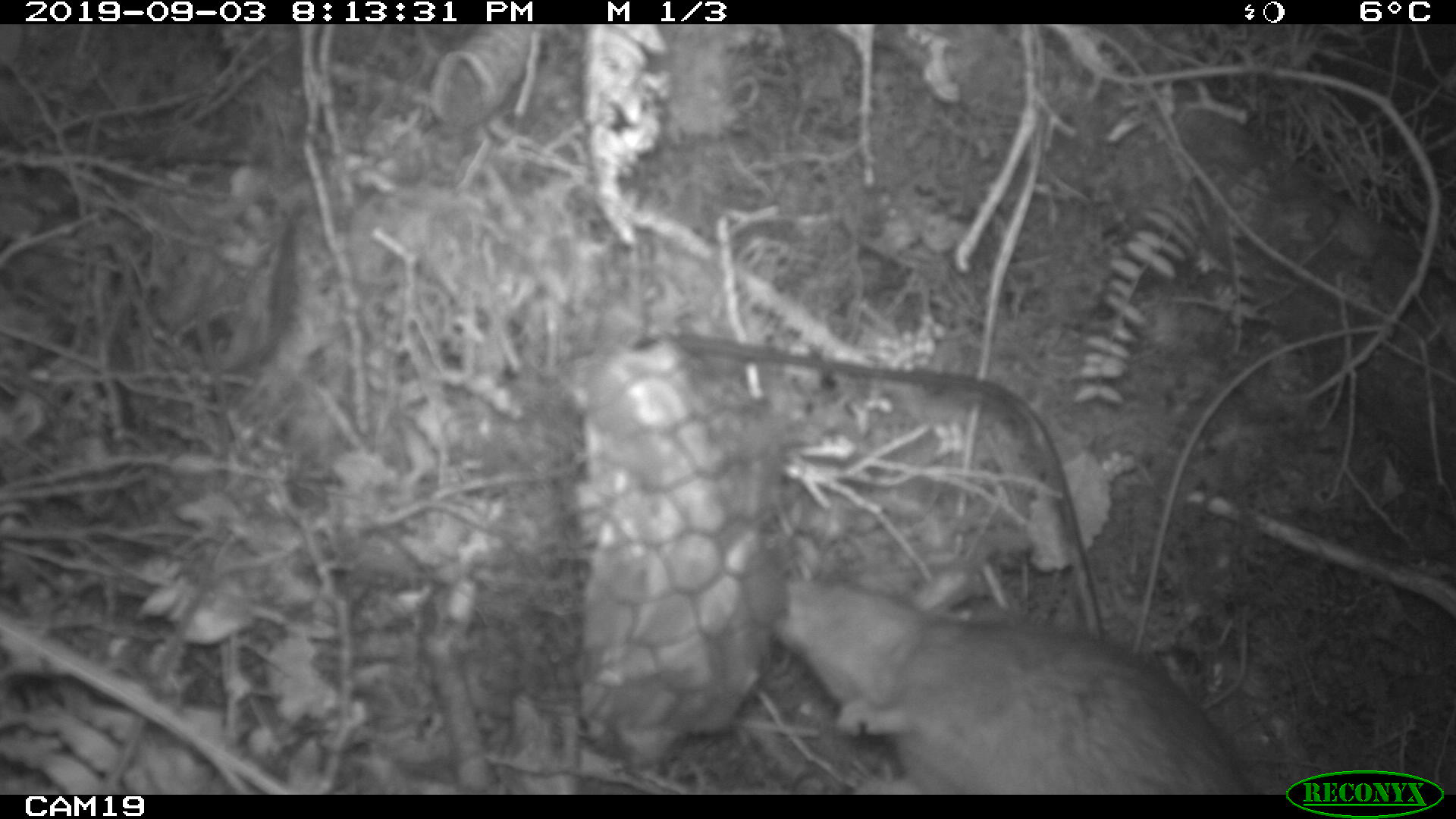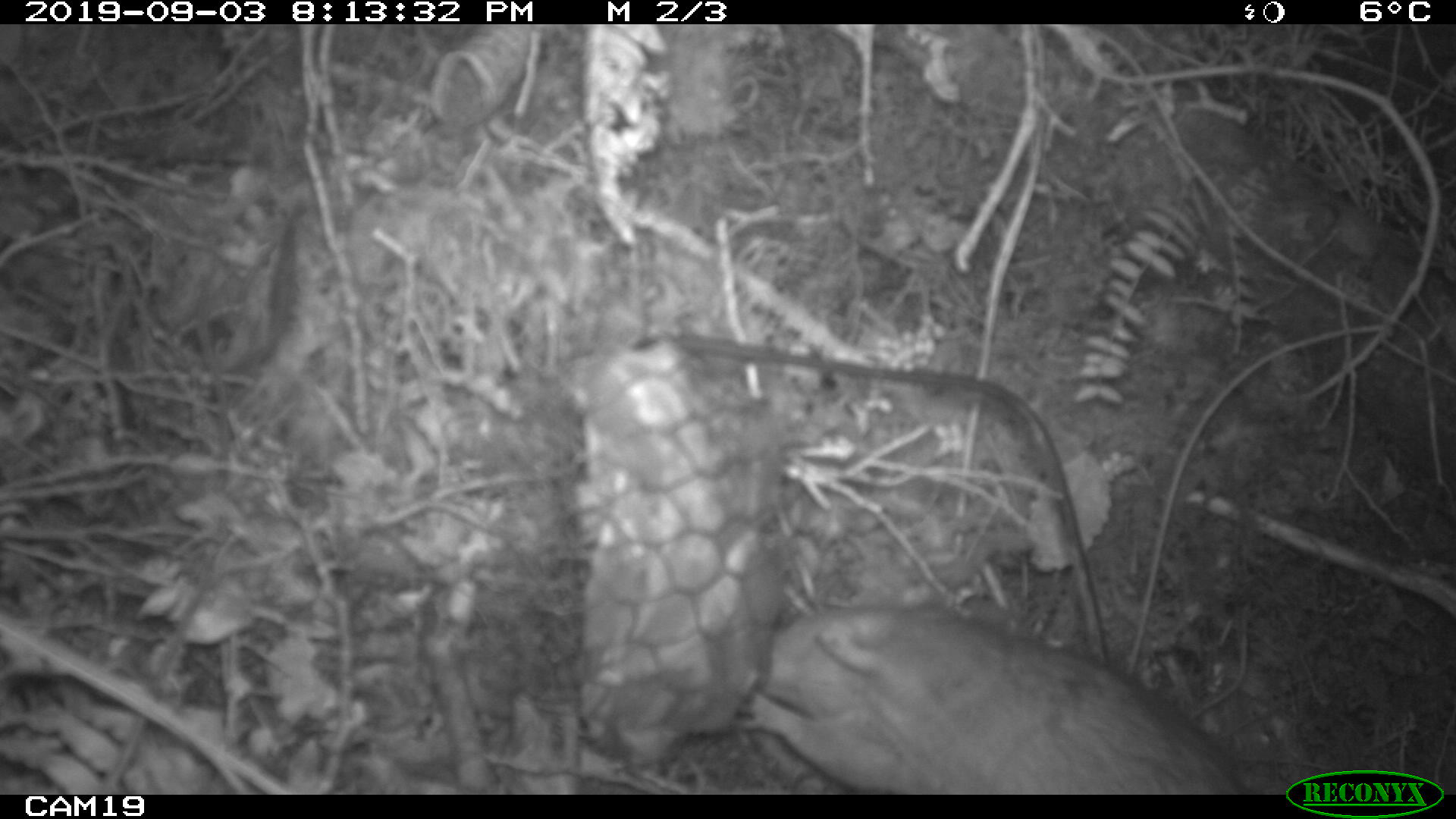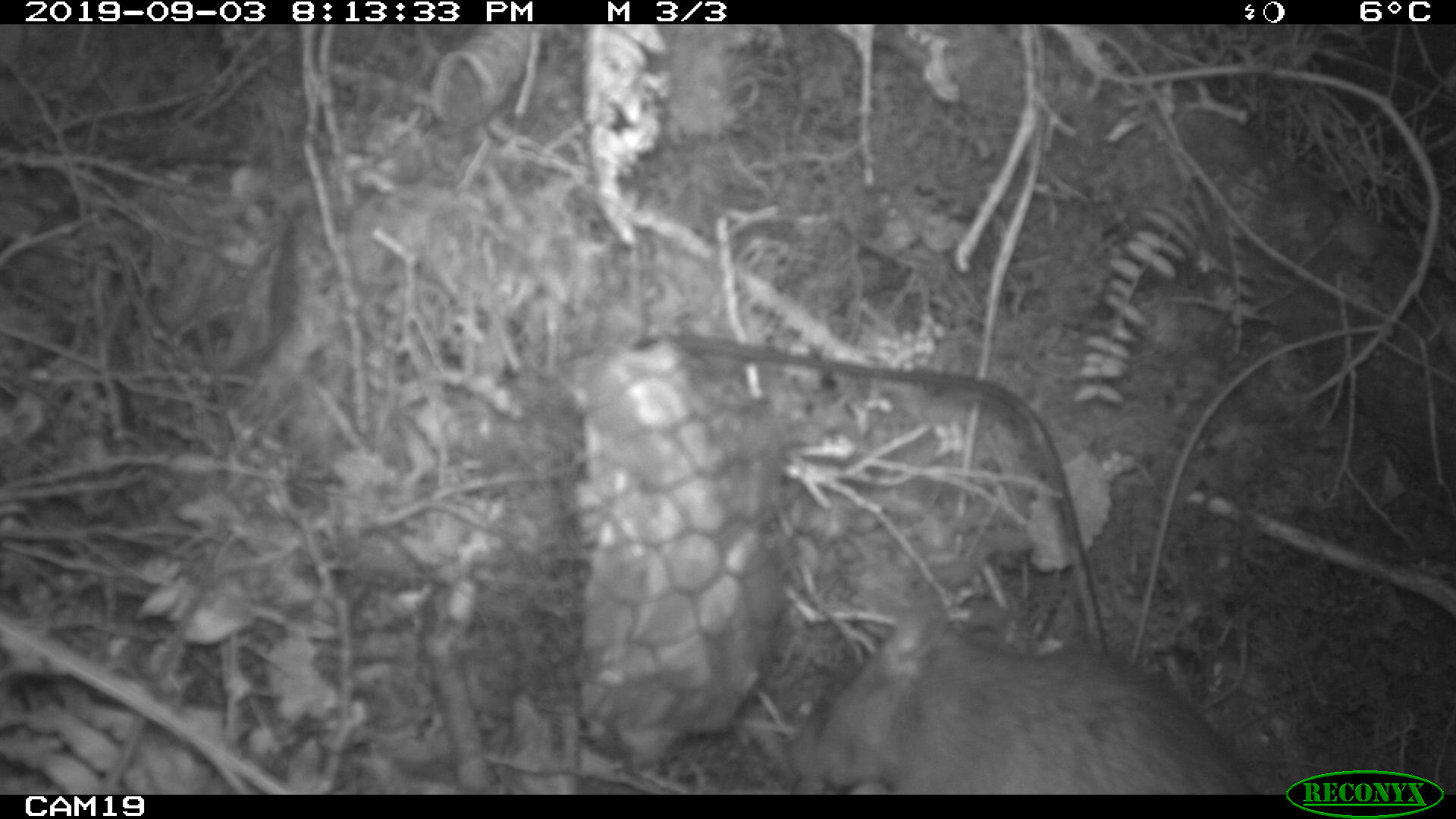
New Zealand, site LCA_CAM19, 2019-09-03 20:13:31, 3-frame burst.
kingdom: Animalia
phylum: Chordata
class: Mammalia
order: Rodentia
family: Muridae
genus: Rattus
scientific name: Rattus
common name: rat